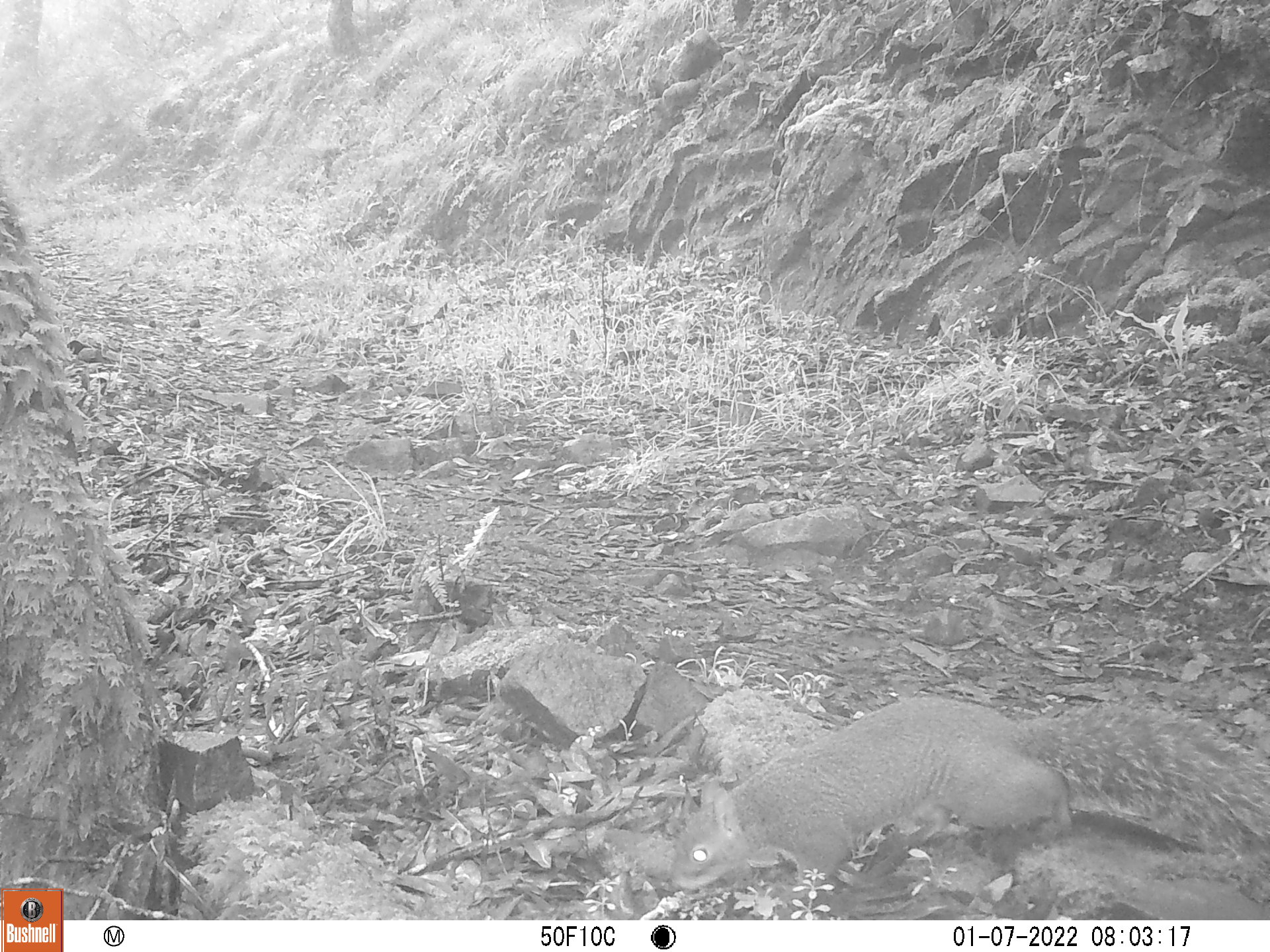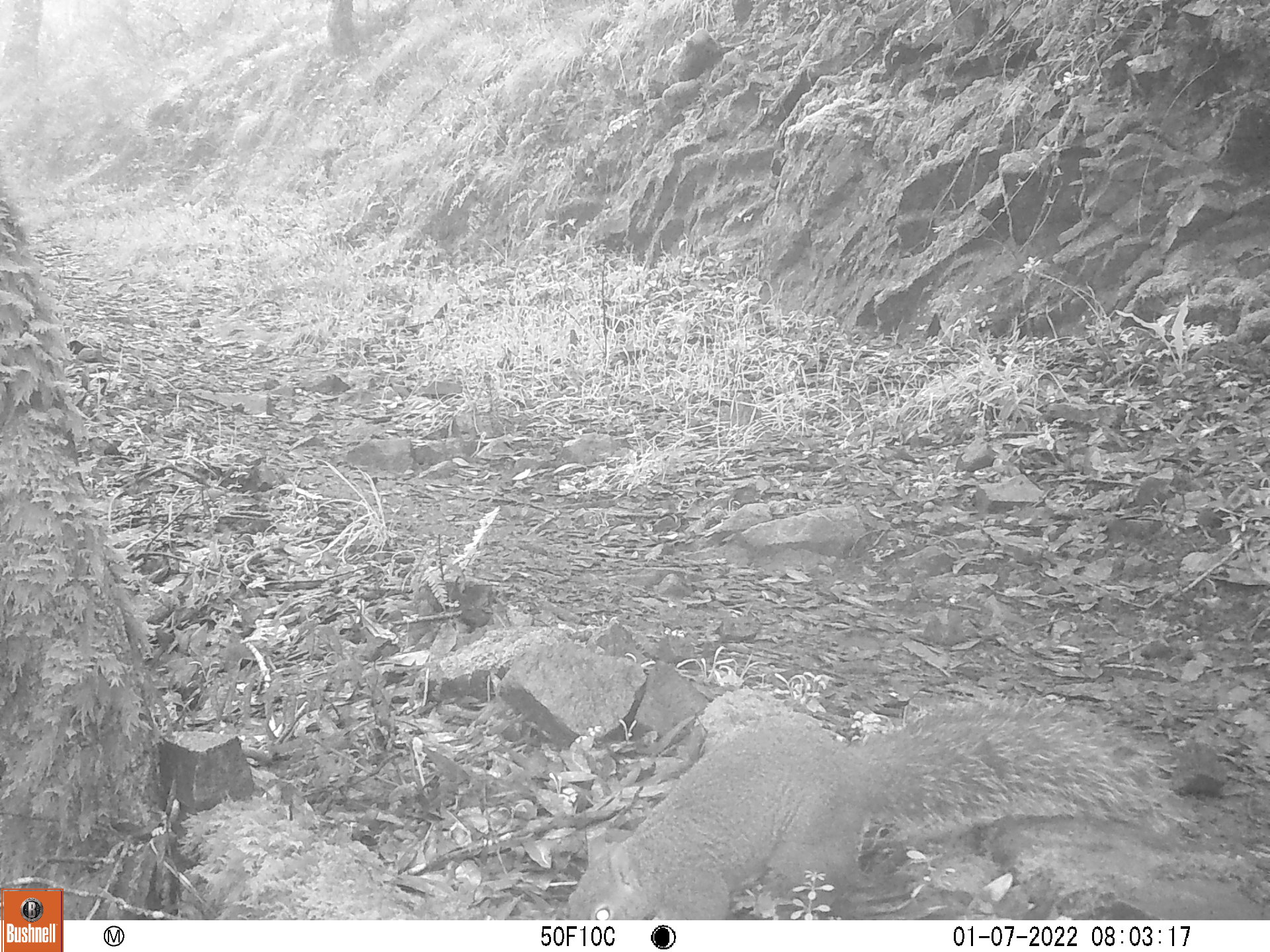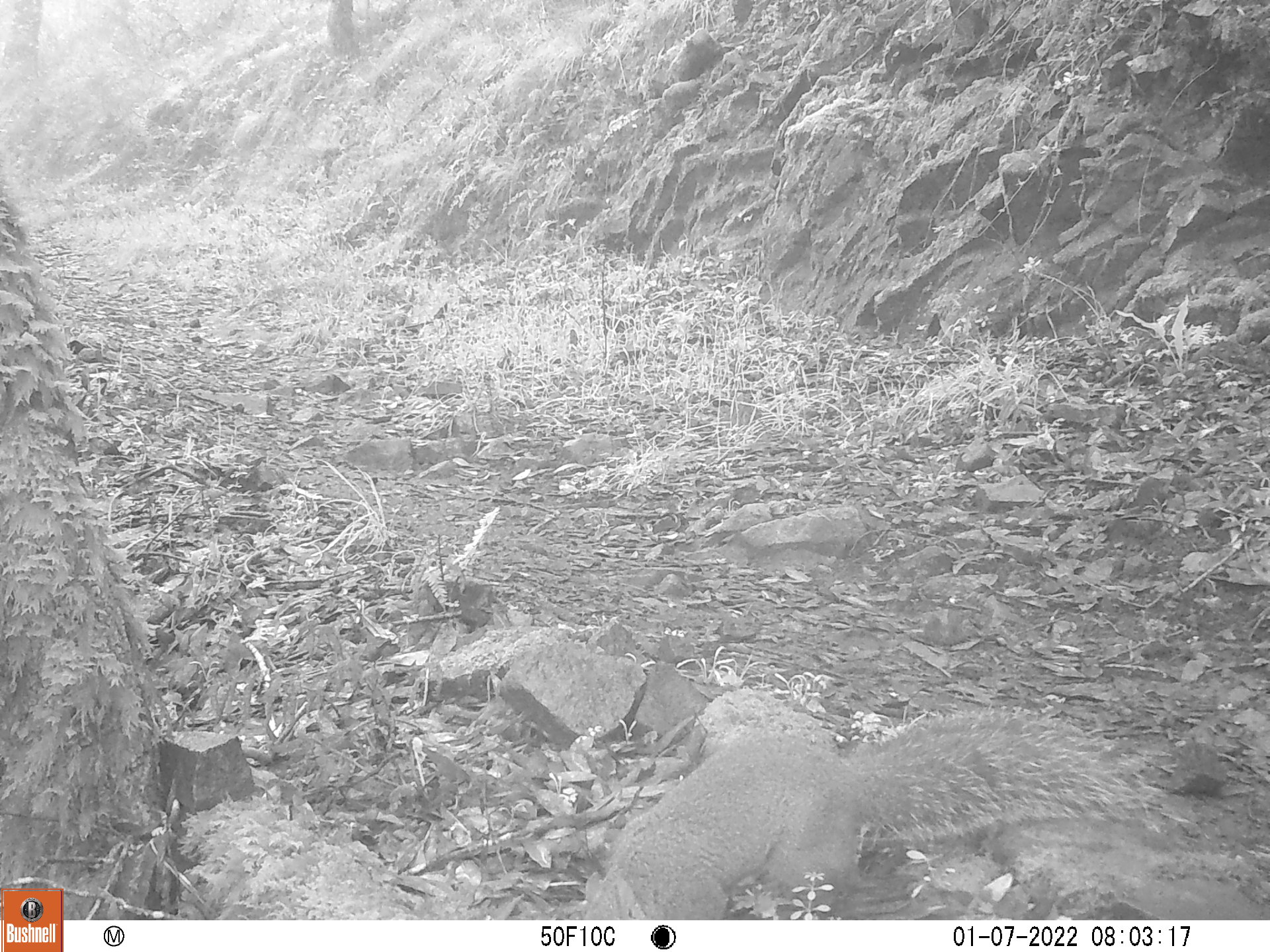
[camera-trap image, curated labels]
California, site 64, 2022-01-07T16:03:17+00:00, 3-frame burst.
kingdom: Animalia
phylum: Chordata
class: Mammalia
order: Rodentia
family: Sciuridae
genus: Sciurus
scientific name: Sciurus griseus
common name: western gray squirrel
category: western grey squirrel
Western grey squirrel (western gray squirrel) (Sciurus griseus).